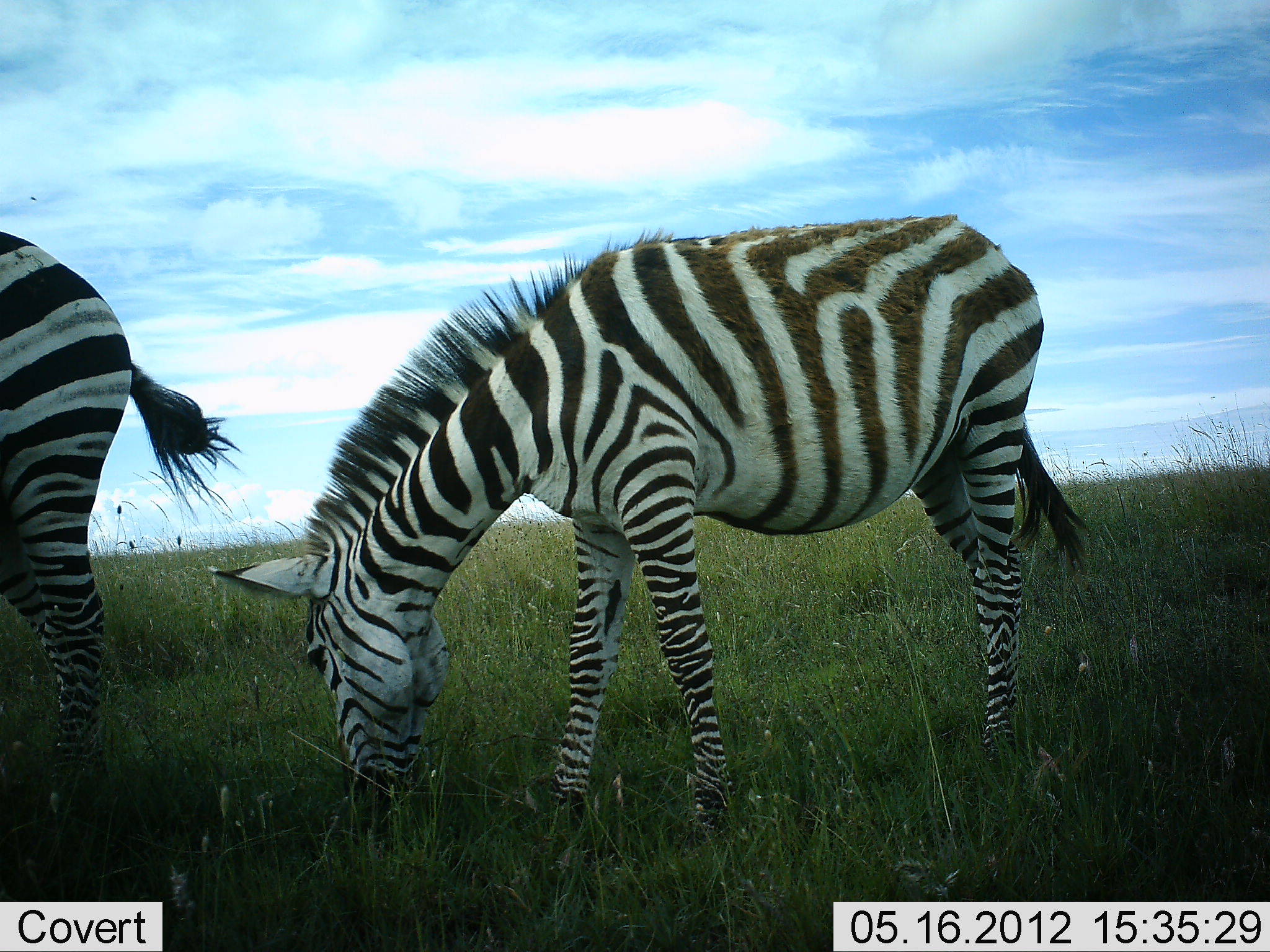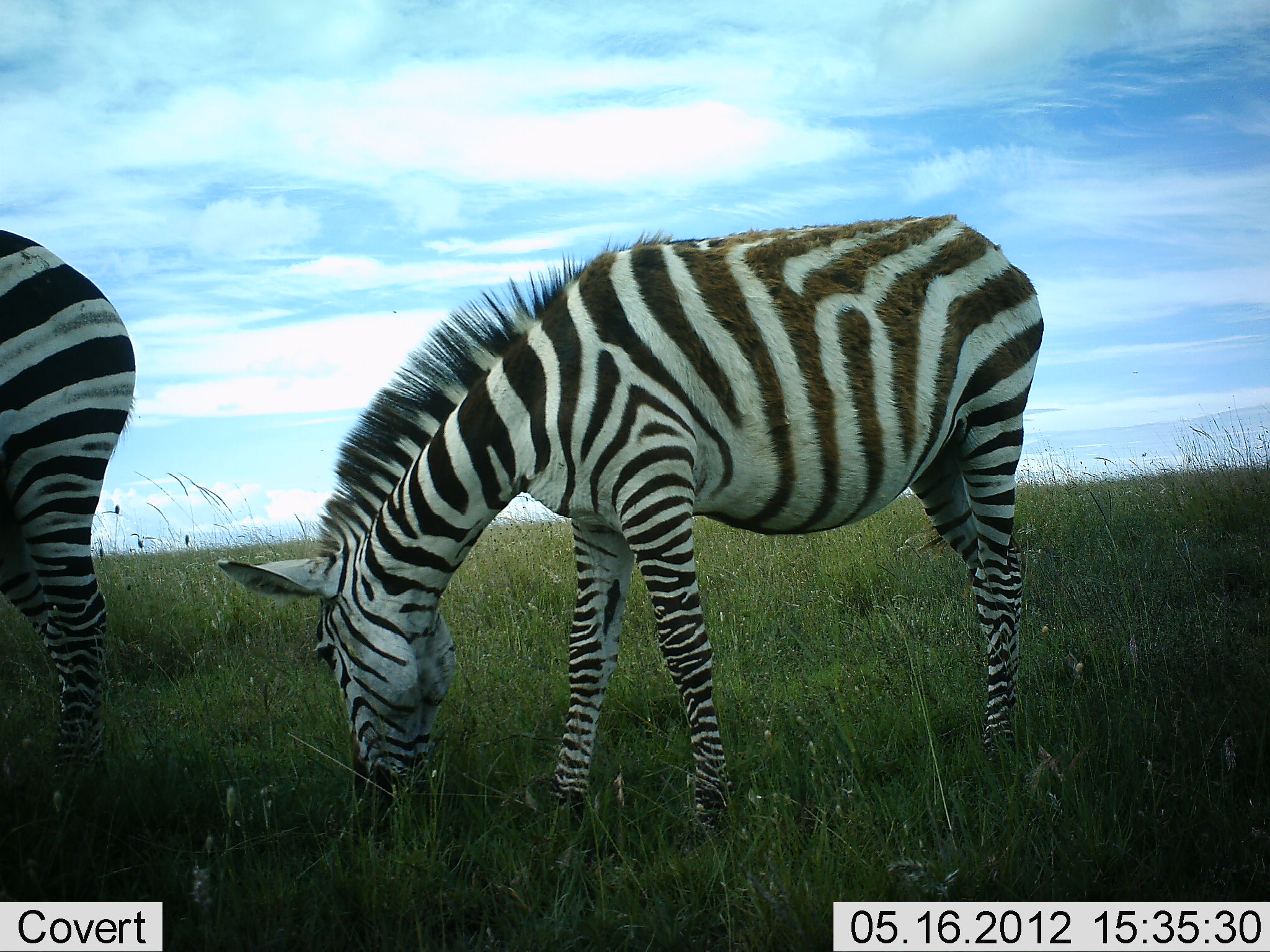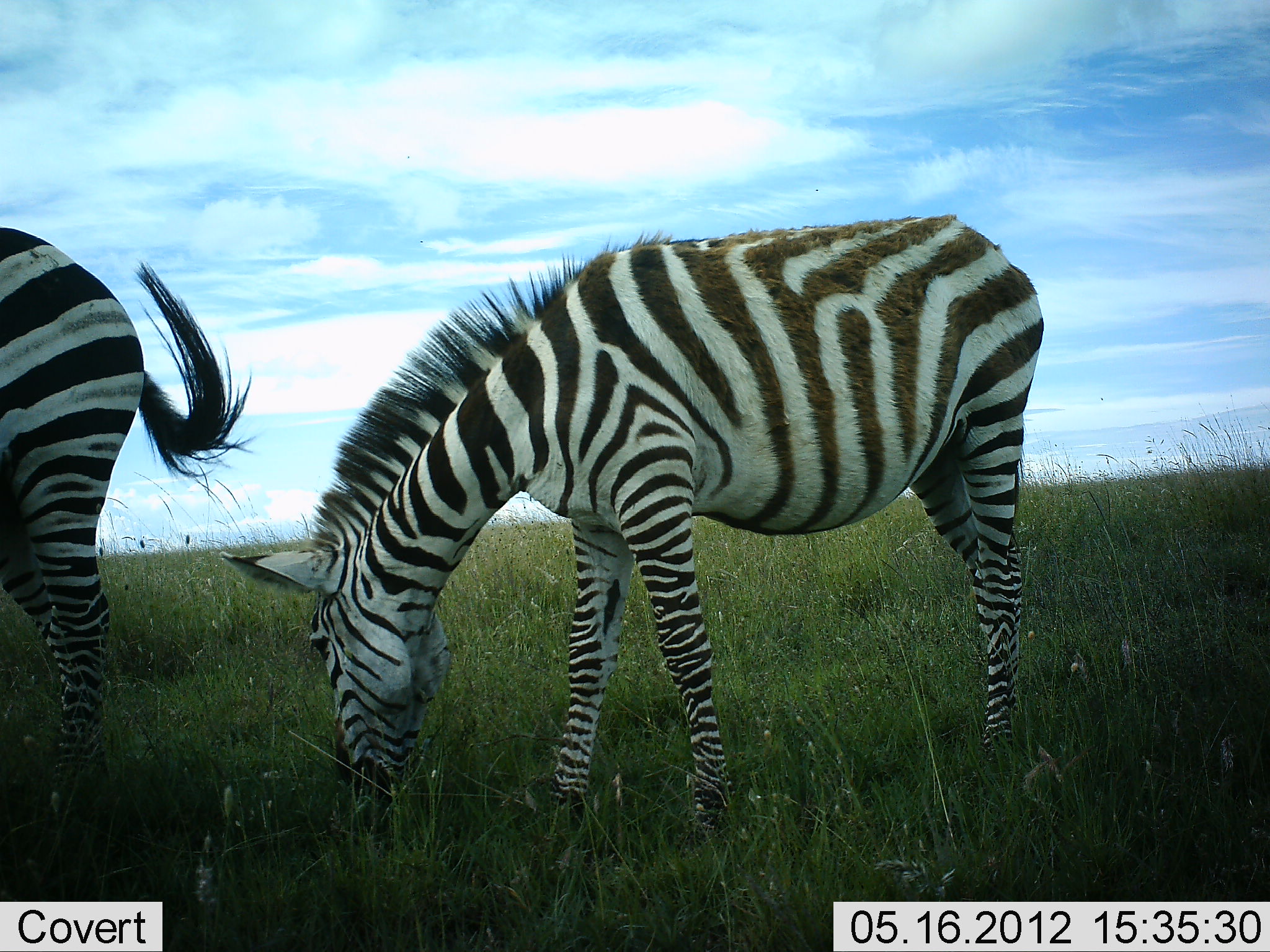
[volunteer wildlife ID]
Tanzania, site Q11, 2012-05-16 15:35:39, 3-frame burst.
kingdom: Animalia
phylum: Chordata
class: Mammalia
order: Perissodactyla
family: Equidae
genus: Equus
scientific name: Equus quagga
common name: plains zebra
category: zebra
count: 2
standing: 20%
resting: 0%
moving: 0%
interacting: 0%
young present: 0%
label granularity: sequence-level